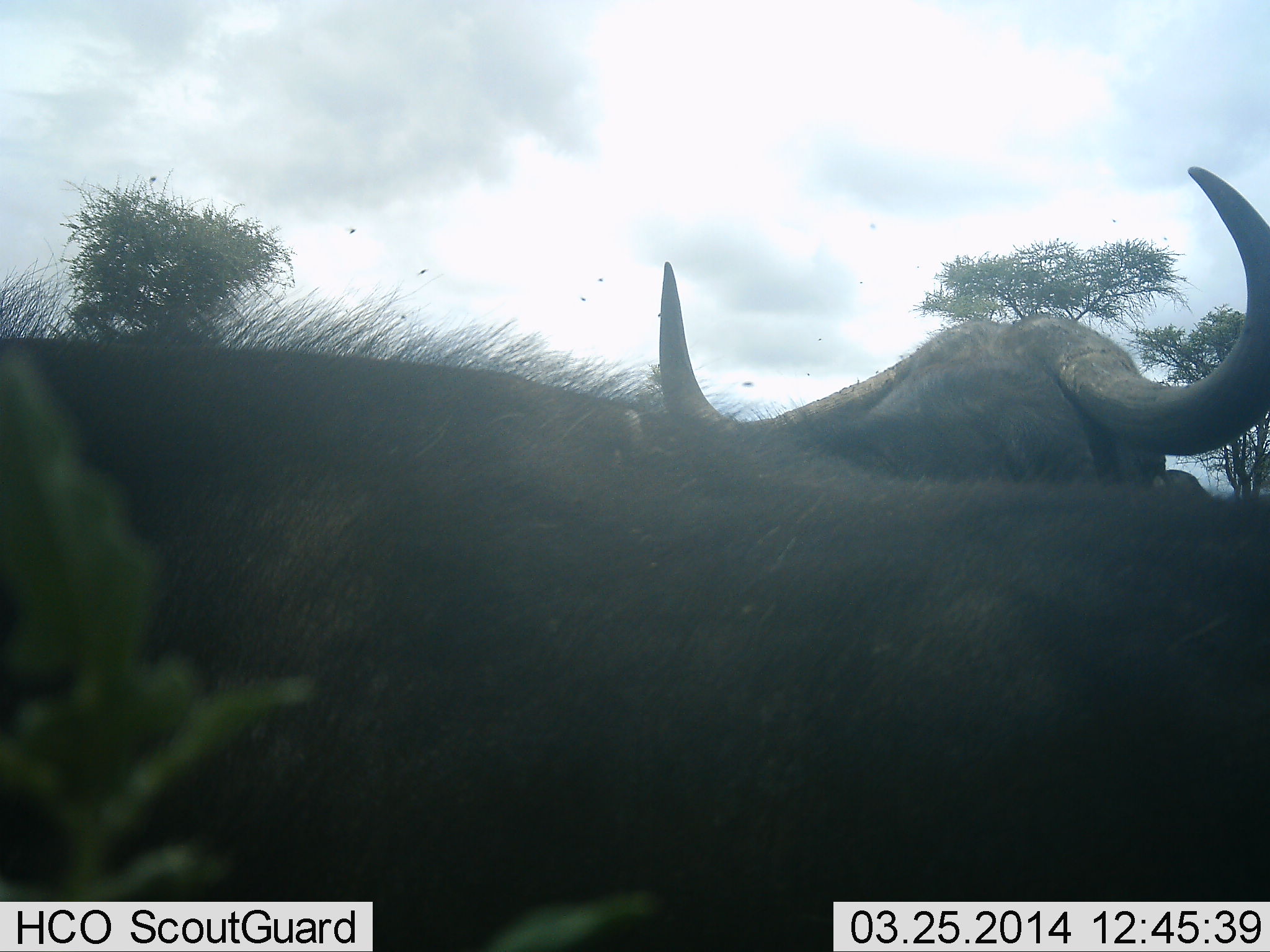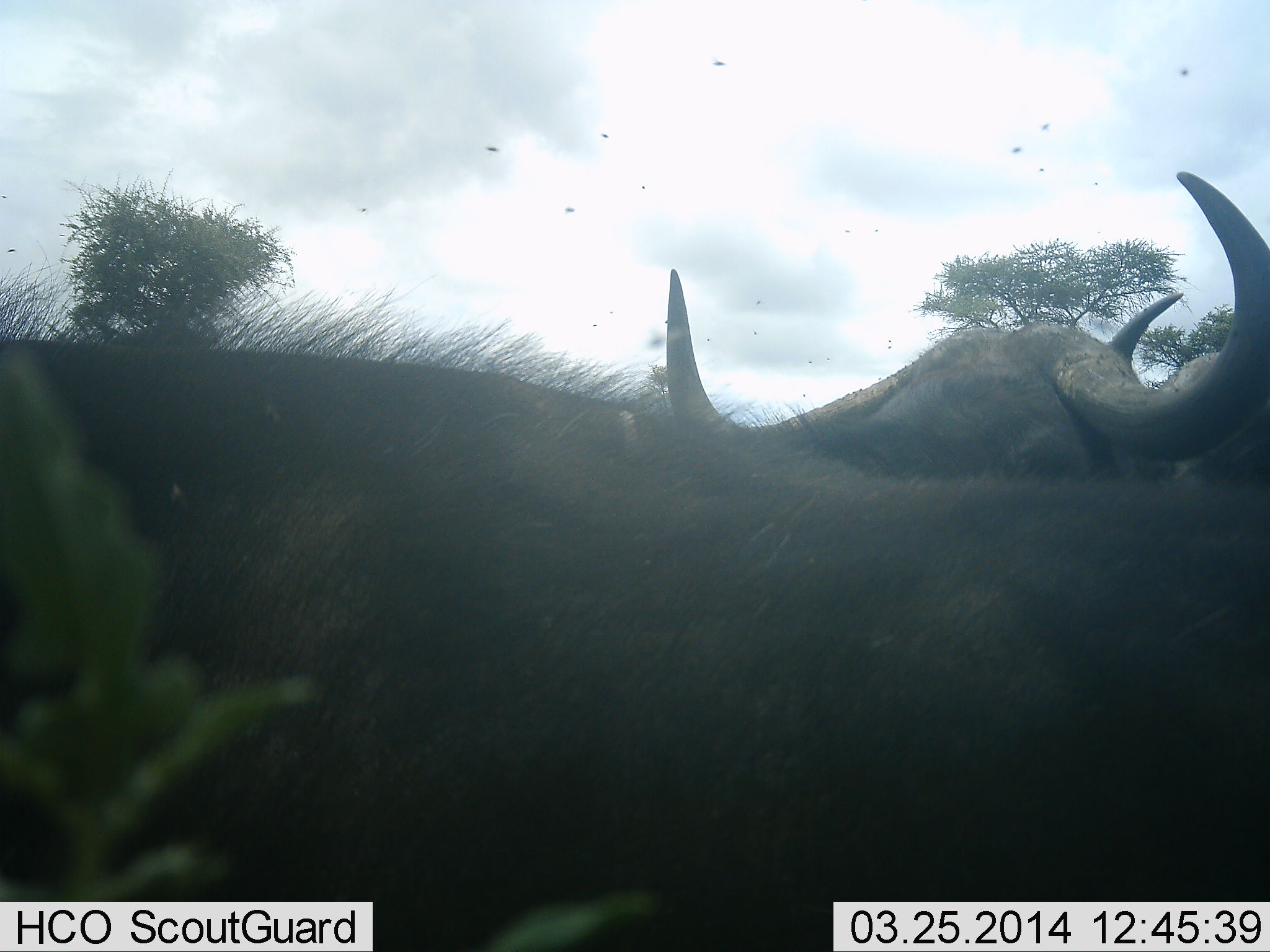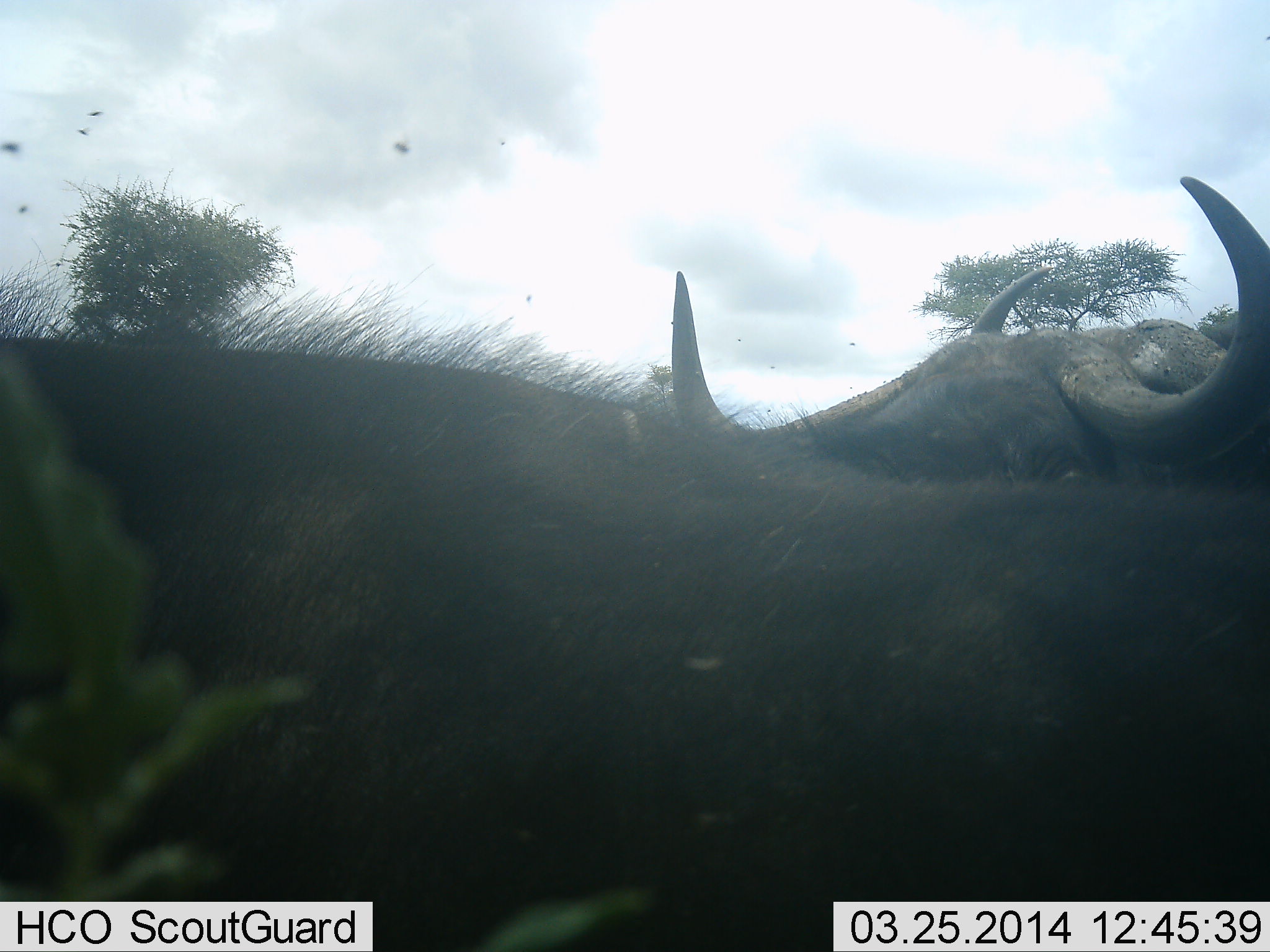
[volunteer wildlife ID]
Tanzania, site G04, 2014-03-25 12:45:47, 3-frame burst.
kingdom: Animalia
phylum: Chordata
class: Mammalia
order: Artiodactyla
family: Bovidae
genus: Syncerus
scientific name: Syncerus caffer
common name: cape buffalo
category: buffalo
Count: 3.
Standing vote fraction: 67%.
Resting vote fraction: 17%.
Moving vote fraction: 33%.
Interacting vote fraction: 0%.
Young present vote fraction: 0%.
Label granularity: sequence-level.